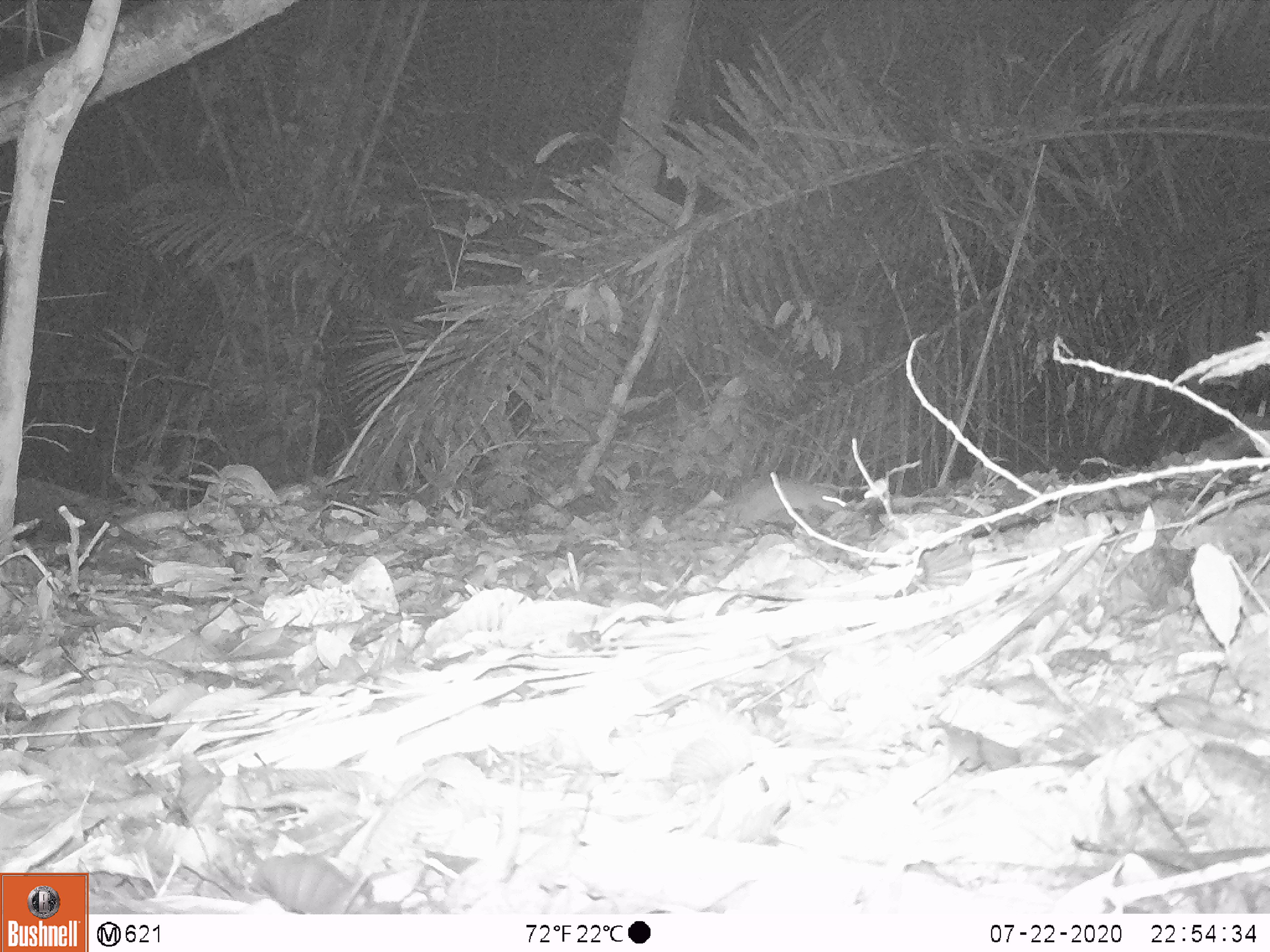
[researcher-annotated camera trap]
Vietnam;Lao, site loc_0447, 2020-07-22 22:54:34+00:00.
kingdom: Animalia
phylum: Chordata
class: Mammalia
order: Rodentia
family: Muridae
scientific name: Muridae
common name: old-world mice and rats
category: unidentified murid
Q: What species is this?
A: Unidentified murid (old-world mice and rats) (Muridae).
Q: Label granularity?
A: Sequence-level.